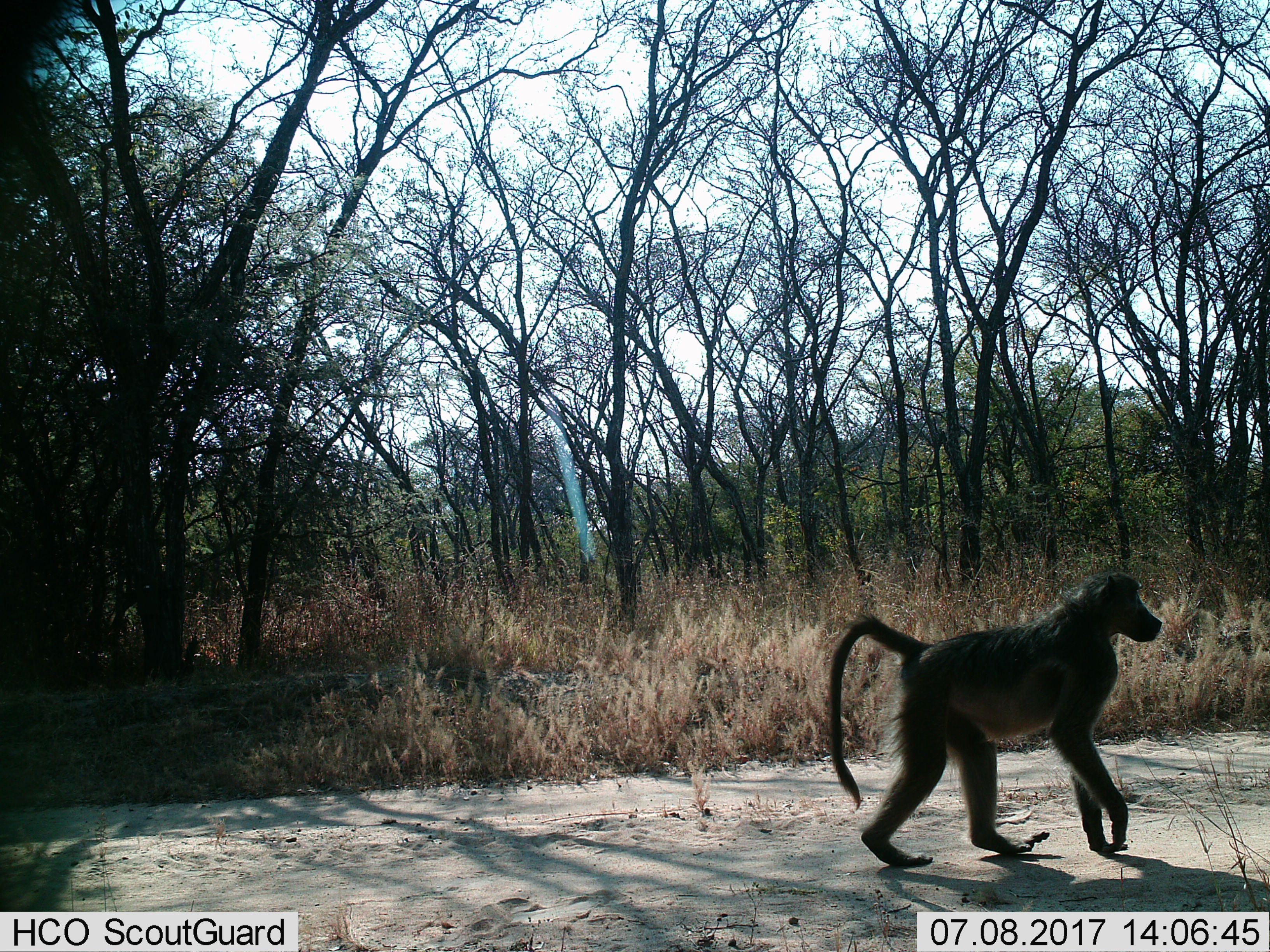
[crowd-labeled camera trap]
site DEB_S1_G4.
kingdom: Animalia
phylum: Chordata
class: Mammalia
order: Primates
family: Cercopithecidae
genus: Papio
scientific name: Papio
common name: baboon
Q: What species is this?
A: Baboon (Papio).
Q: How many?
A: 1.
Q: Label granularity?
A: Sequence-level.